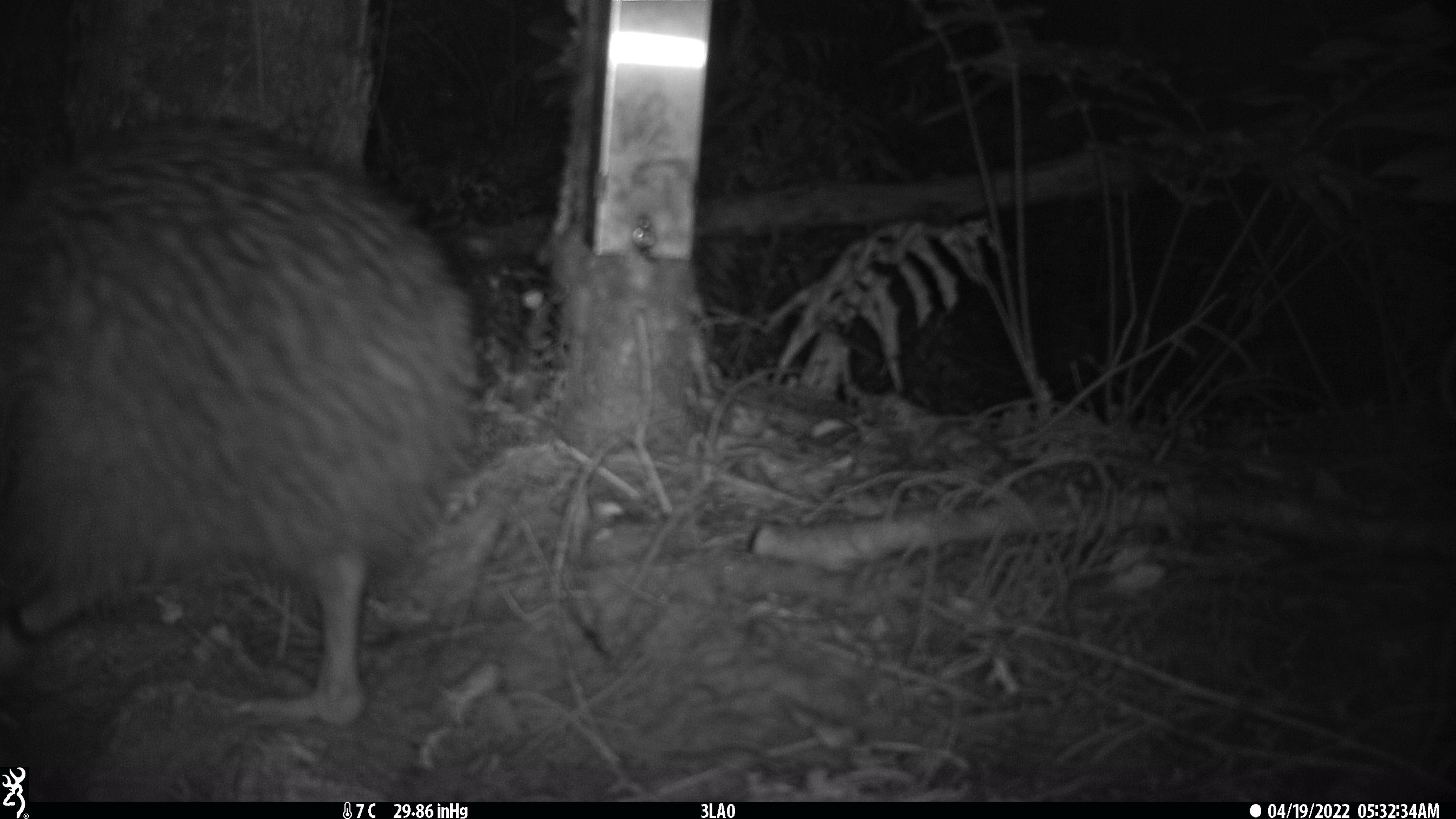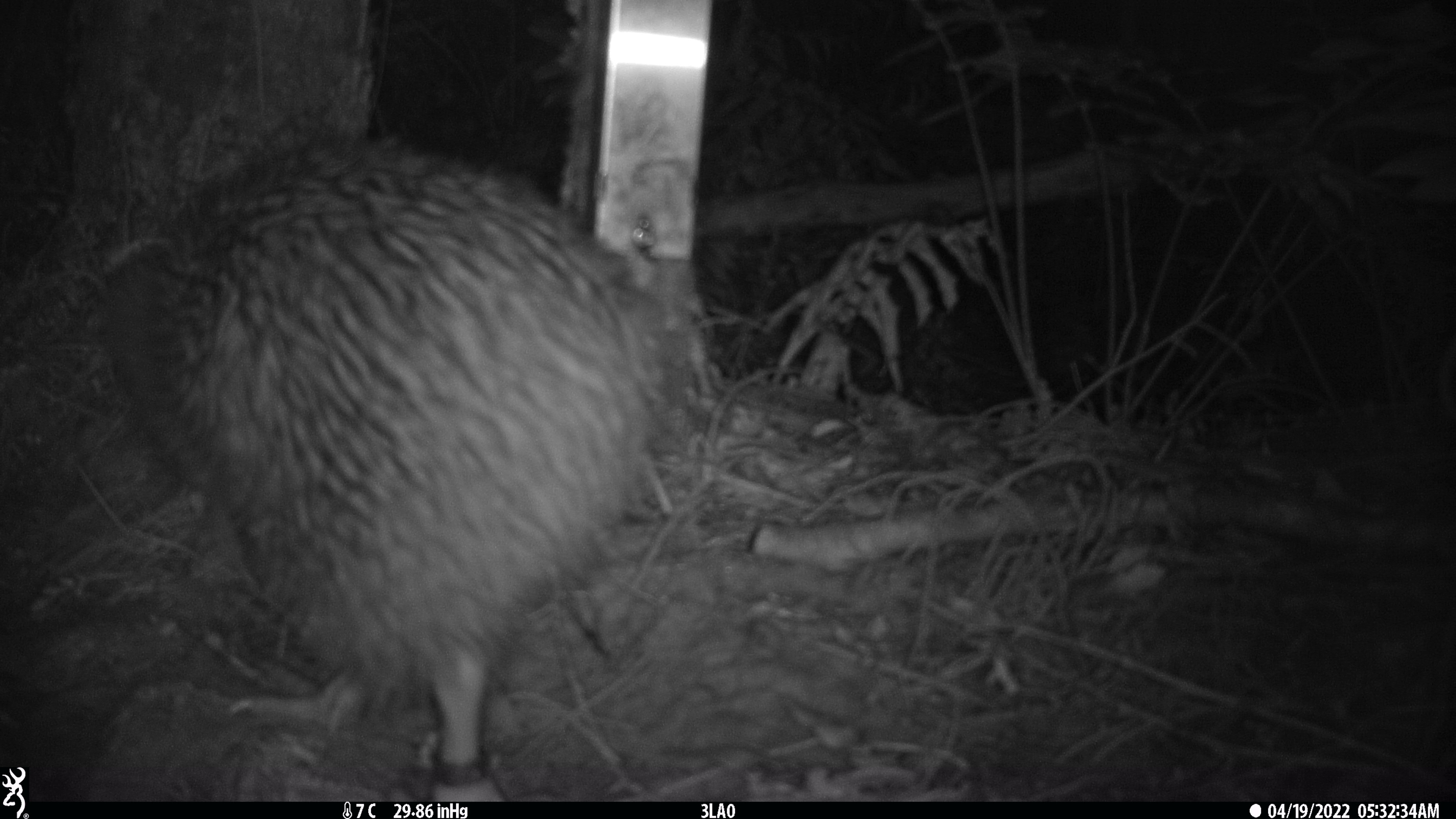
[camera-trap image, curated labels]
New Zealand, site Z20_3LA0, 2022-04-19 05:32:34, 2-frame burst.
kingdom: Animalia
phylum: Chordata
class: Aves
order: Apterygiformes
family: Apterygidae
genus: Apteryx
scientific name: Apteryx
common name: kiwi